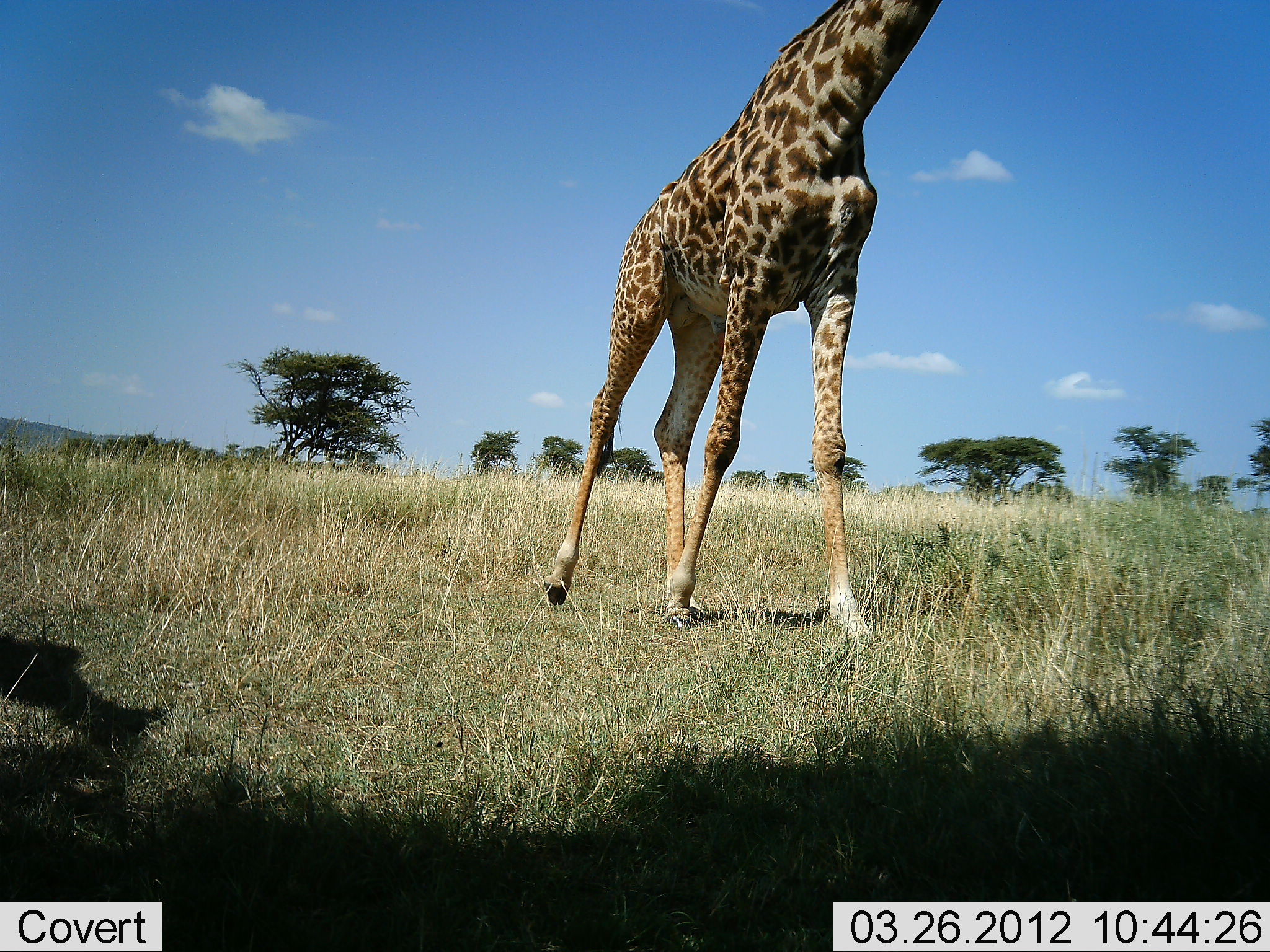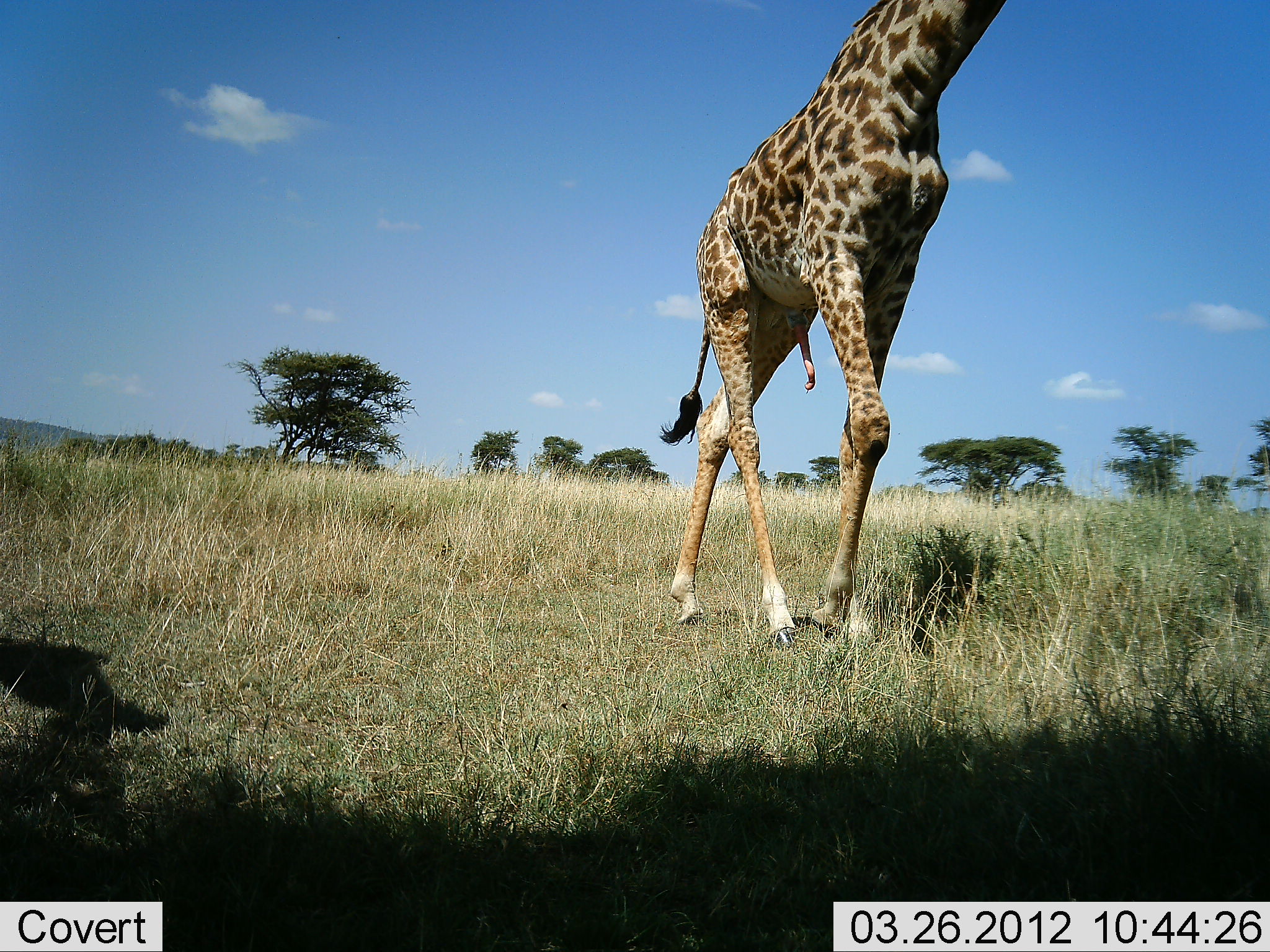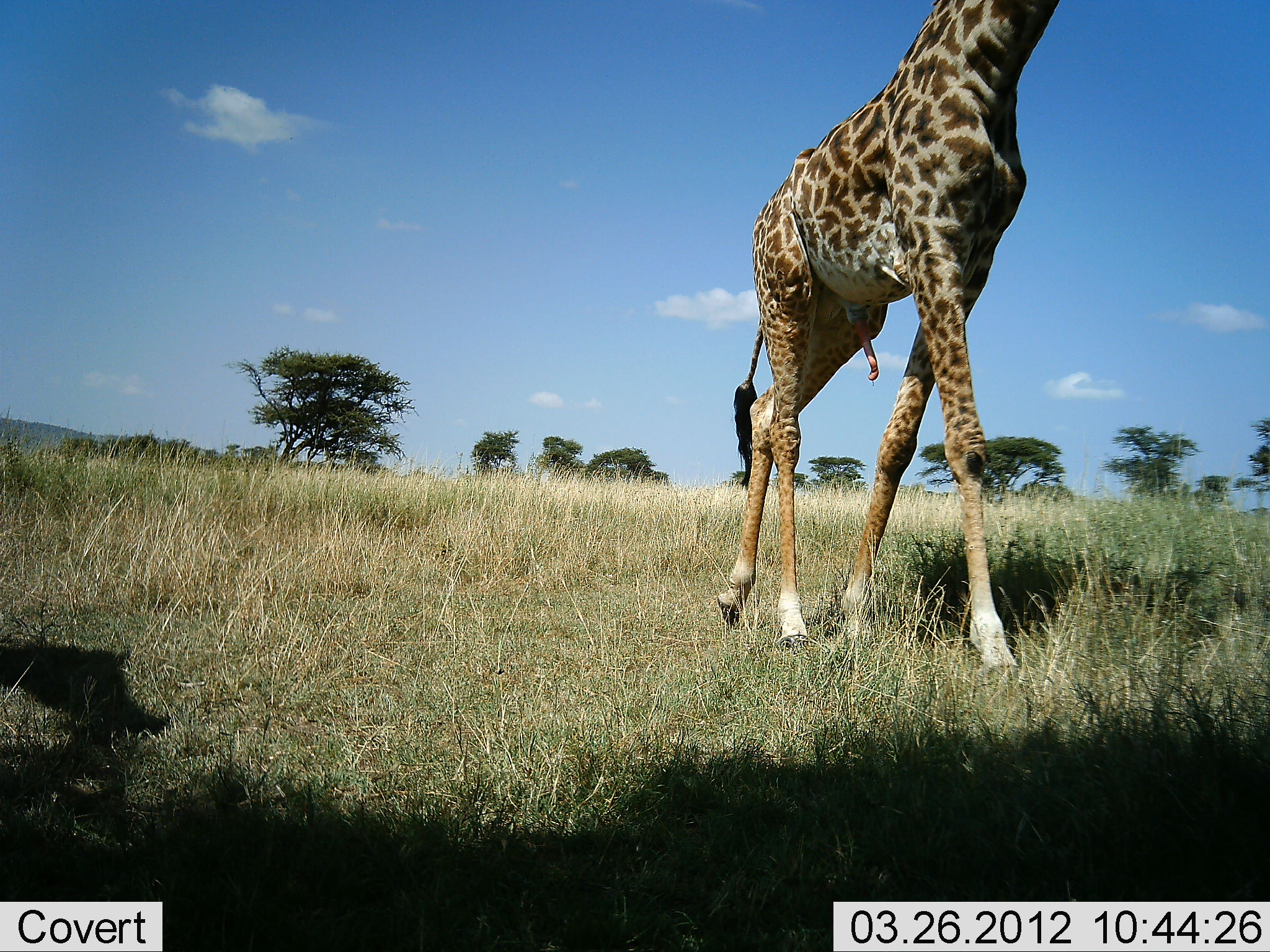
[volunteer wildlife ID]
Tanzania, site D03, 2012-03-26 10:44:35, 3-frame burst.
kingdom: Animalia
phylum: Chordata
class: Mammalia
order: Artiodactyla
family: Giraffidae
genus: Giraffa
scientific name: Giraffa camelopardalis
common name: giraffe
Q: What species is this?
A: Giraffe (Giraffa camelopardalis).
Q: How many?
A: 1.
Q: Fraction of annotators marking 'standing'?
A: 20%.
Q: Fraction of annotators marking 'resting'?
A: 0%.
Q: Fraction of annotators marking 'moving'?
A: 87%.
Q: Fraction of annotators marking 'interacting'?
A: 0%.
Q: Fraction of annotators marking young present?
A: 0%.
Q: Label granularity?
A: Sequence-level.